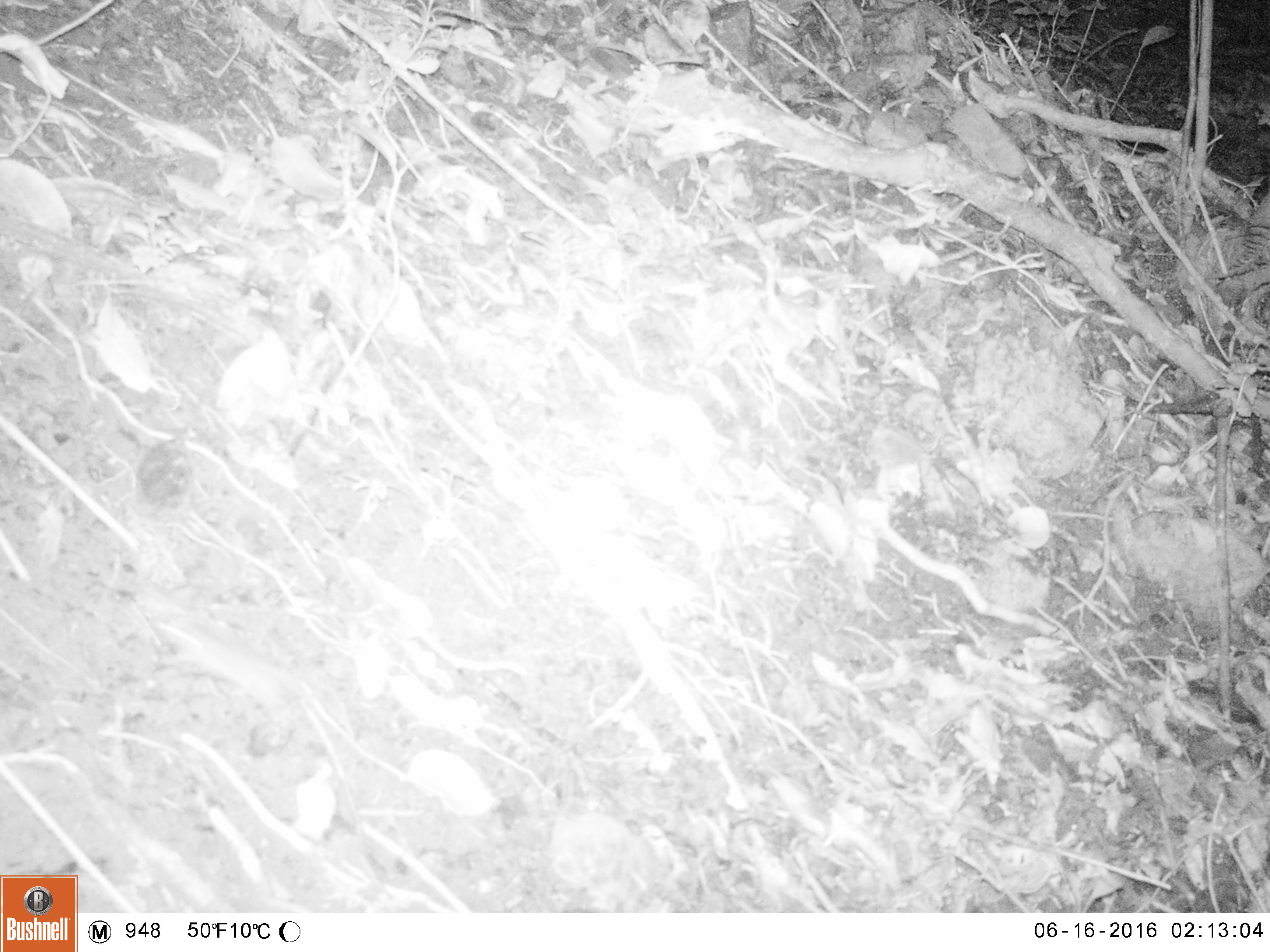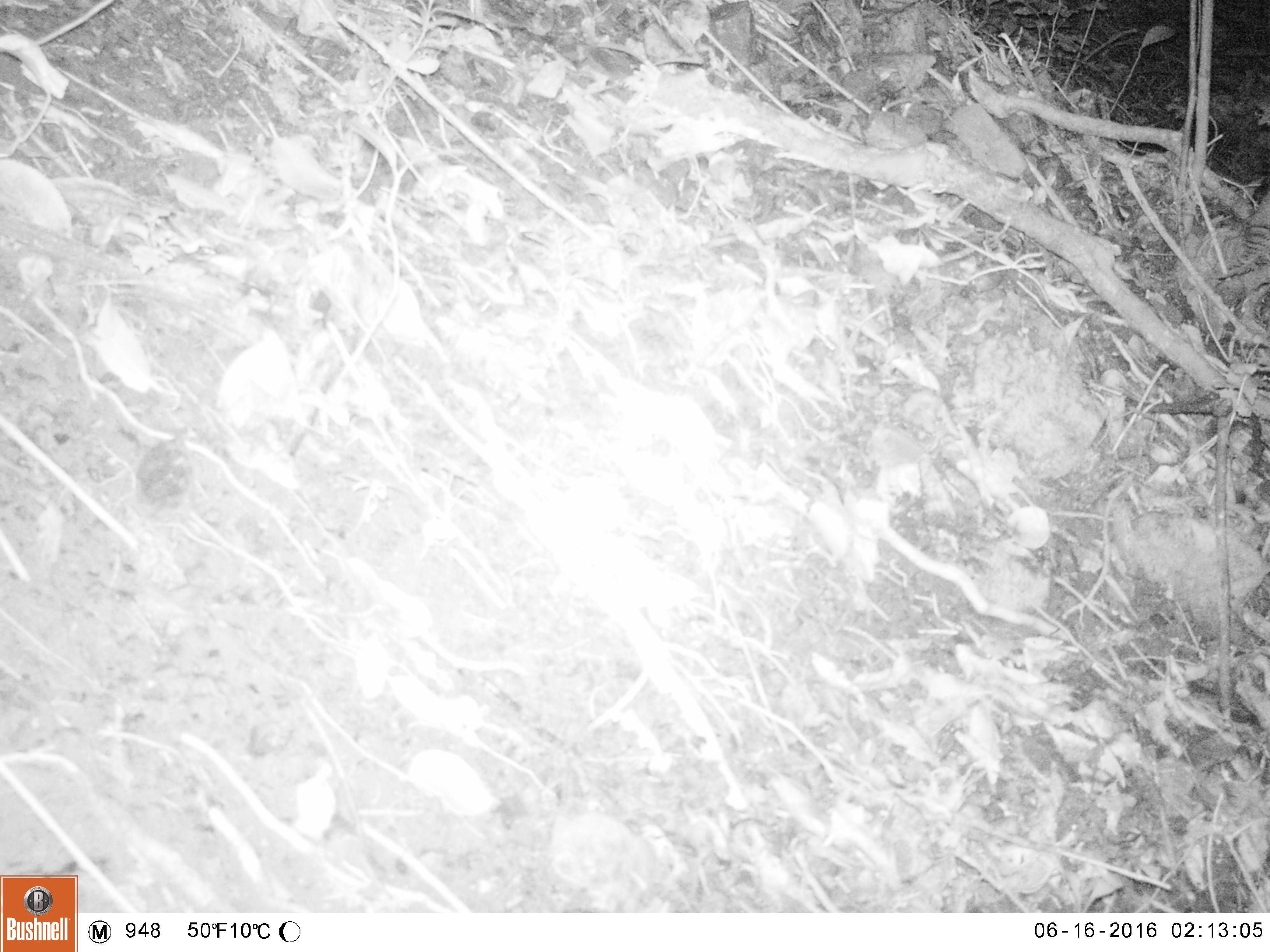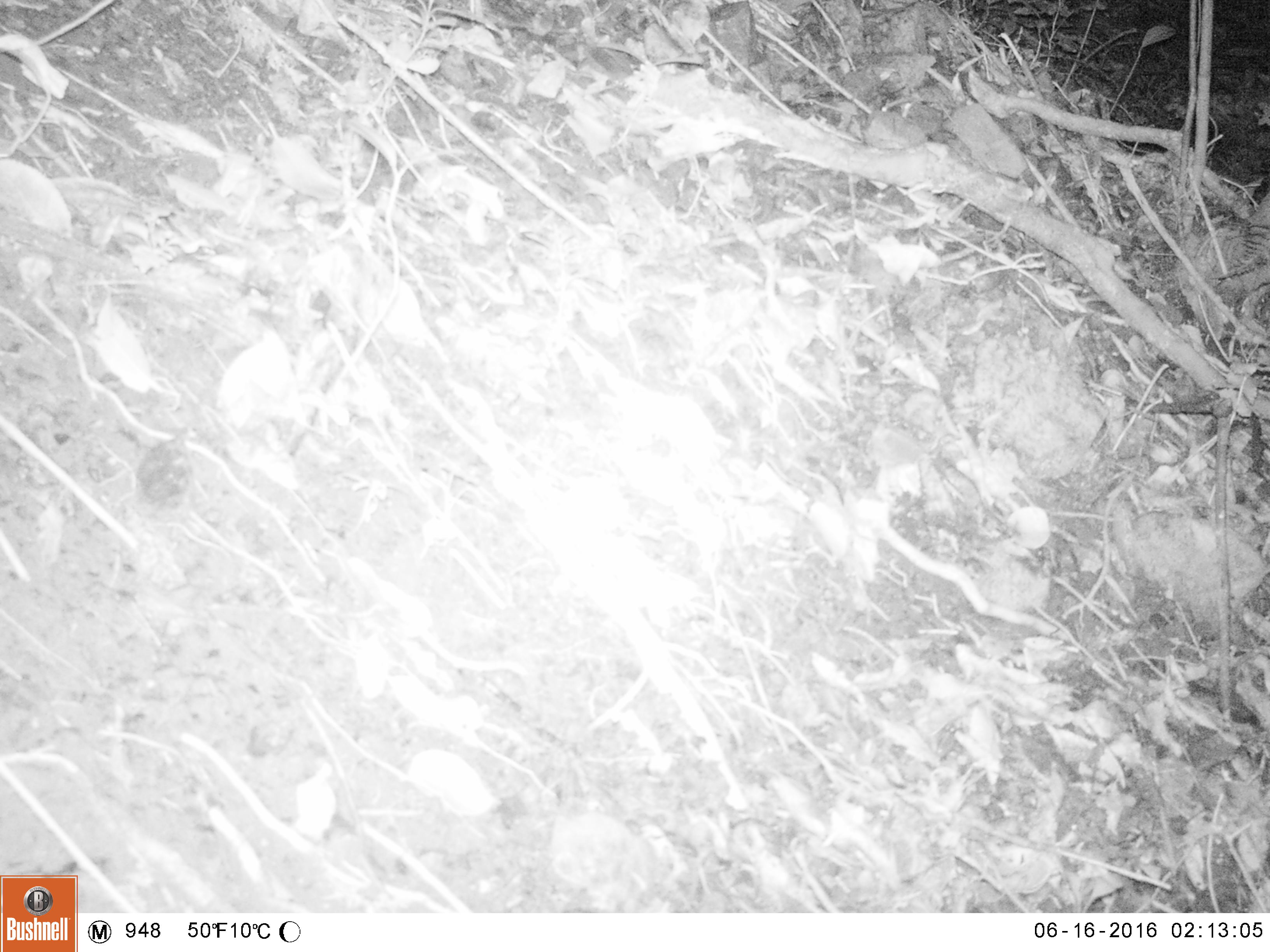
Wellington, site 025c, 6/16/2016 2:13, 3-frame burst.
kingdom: Animalia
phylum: Chordata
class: Mammalia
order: Rodentia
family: Muridae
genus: Mus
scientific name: Mus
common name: mouse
Mouse (Mus).